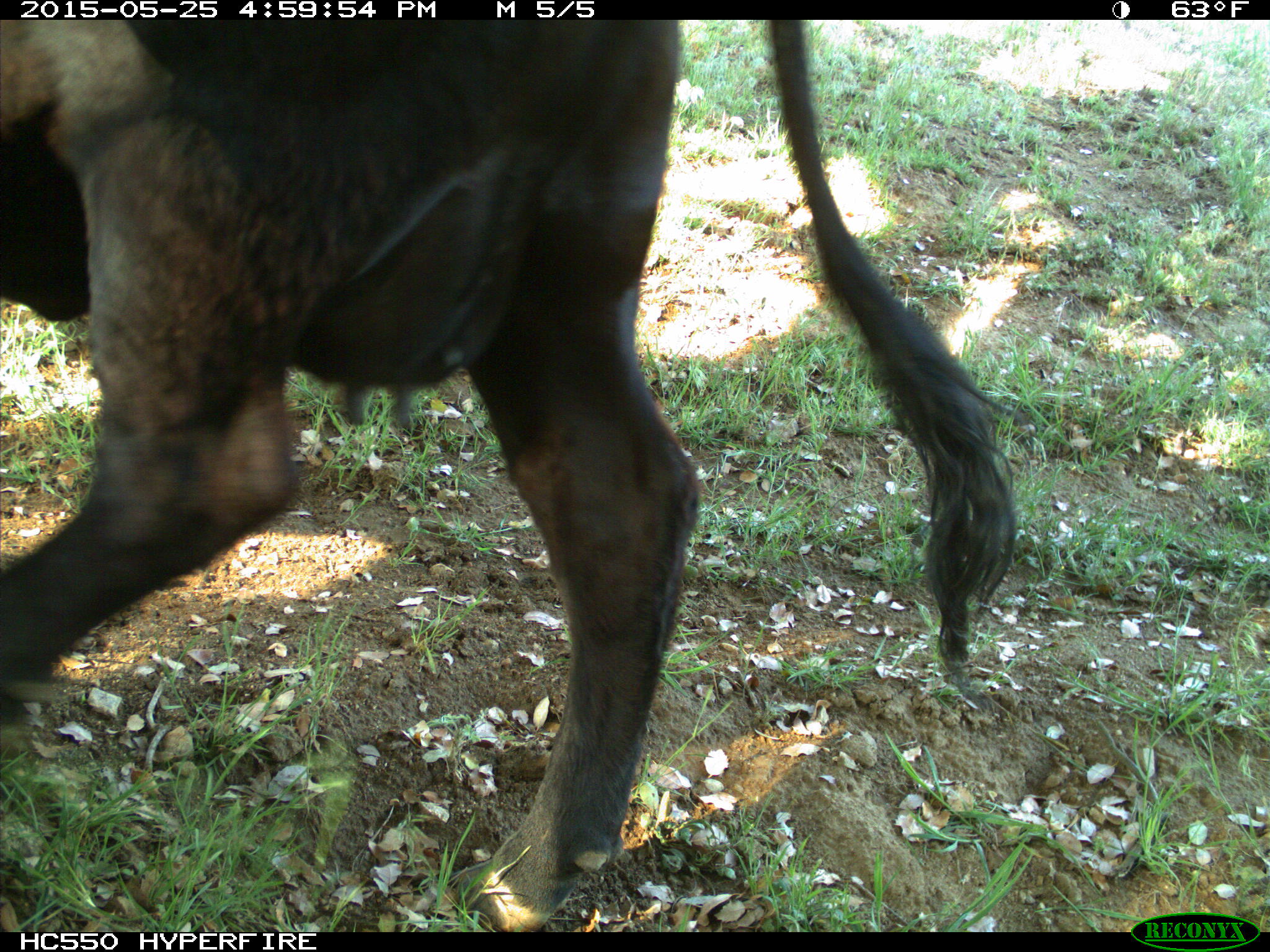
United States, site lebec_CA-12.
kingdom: Animalia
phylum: Chordata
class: Mammalia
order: Artiodactyla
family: Bovidae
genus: Bos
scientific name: Bos taurus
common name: domestic cow